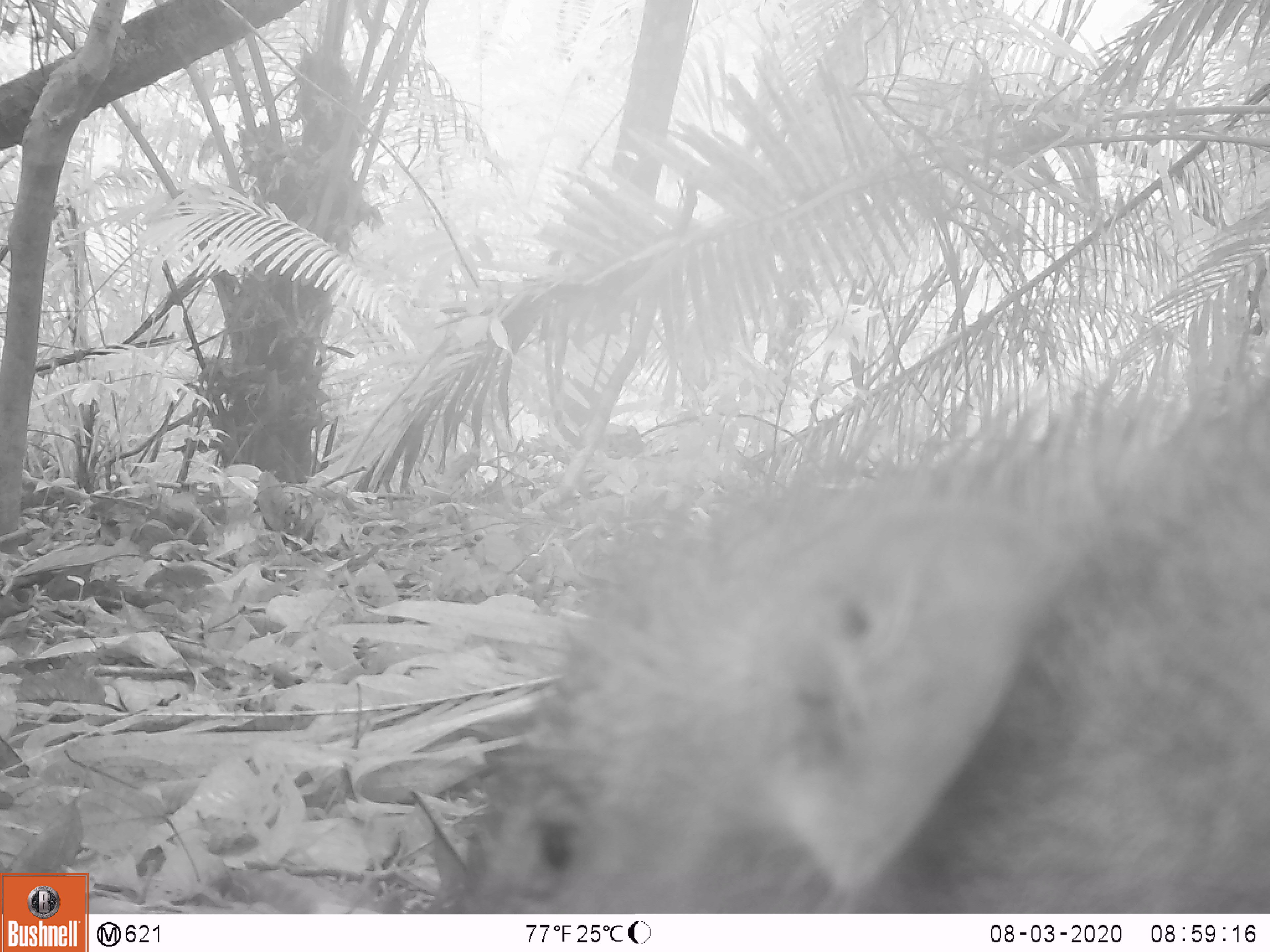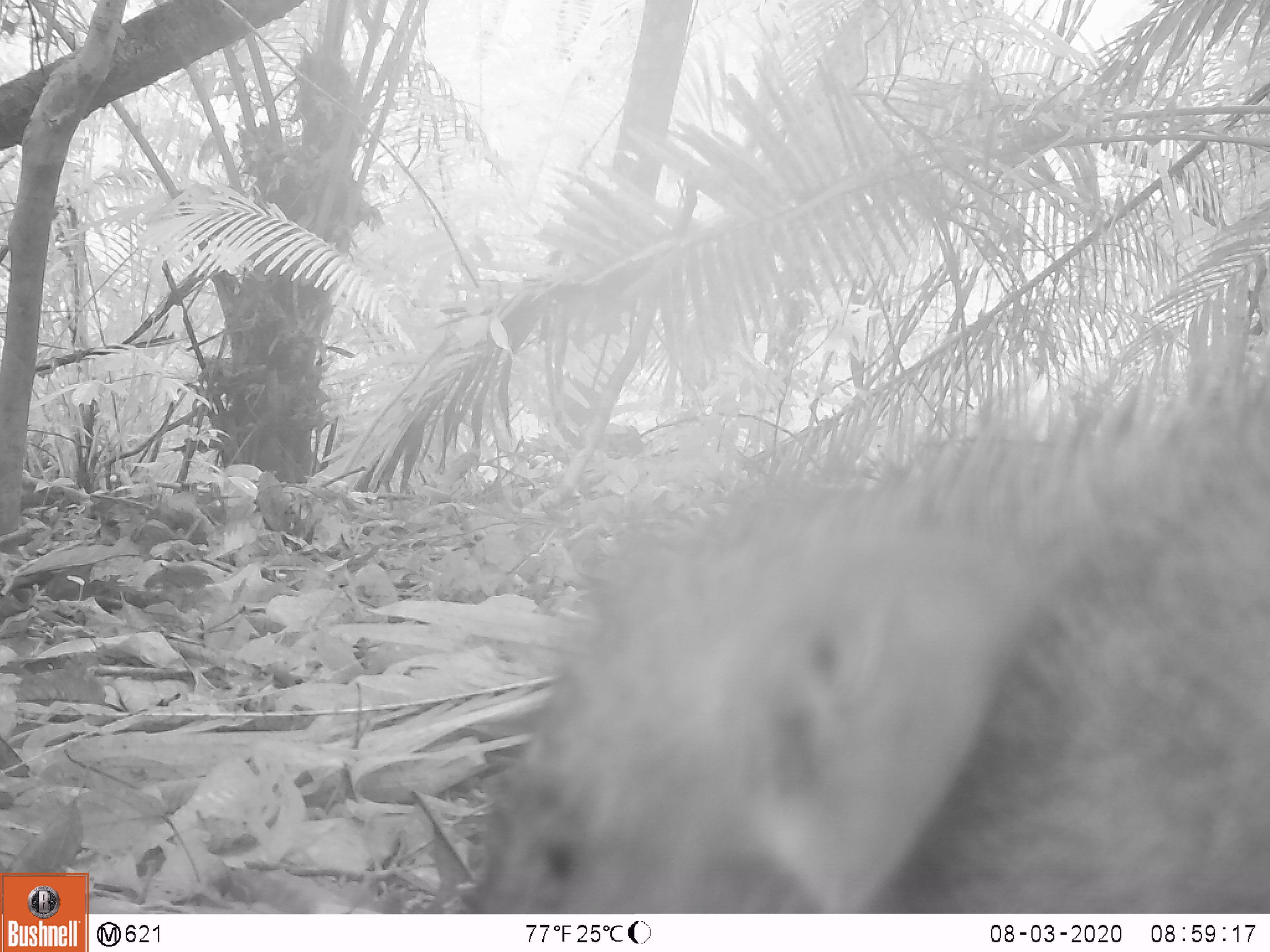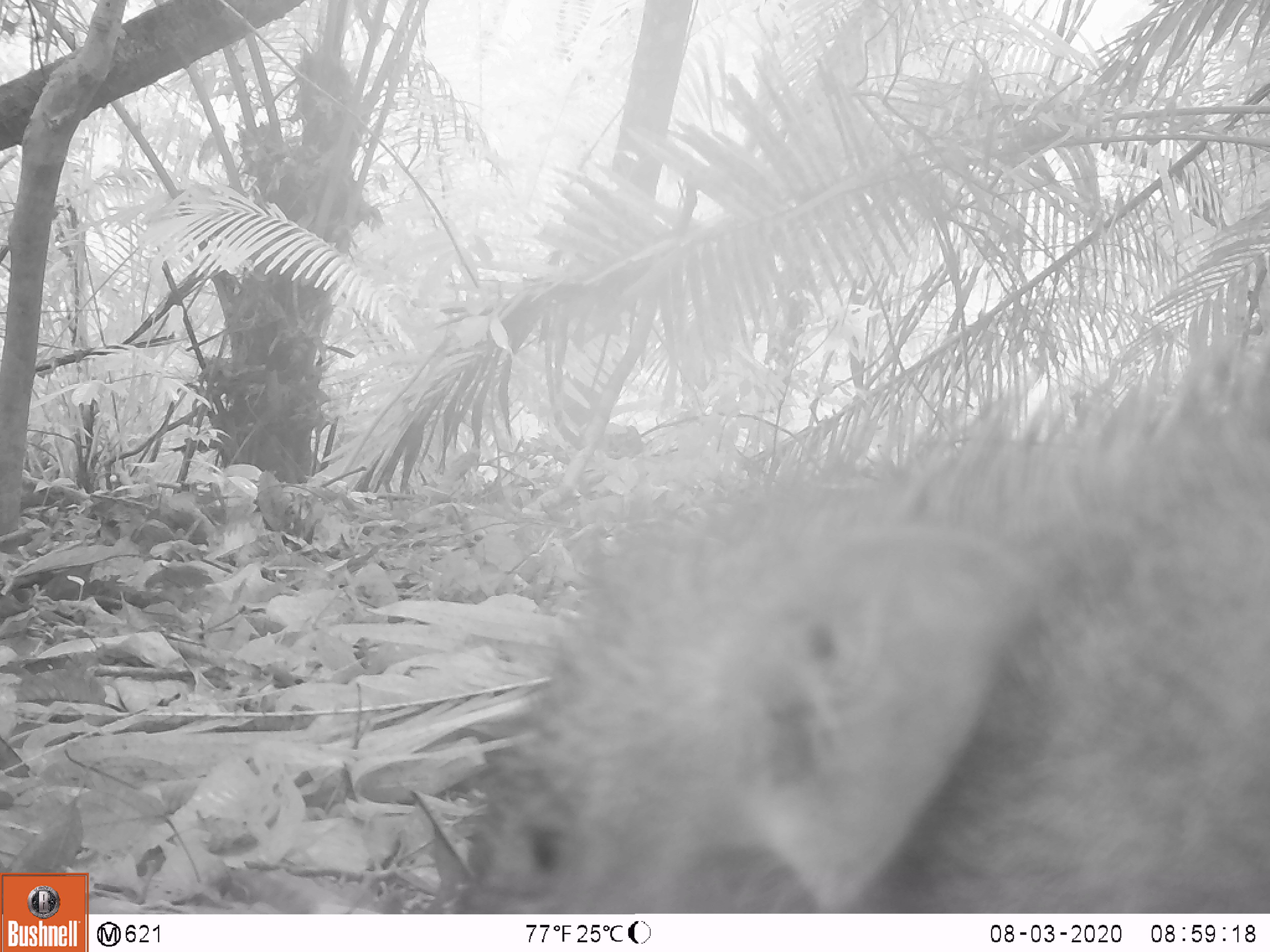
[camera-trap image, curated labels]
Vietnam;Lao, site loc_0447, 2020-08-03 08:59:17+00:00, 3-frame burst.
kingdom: Animalia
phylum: Chordata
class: Mammalia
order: Artiodactyla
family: Suidae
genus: Sus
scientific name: Sus scrofa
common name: eurasian wild pig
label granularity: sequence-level